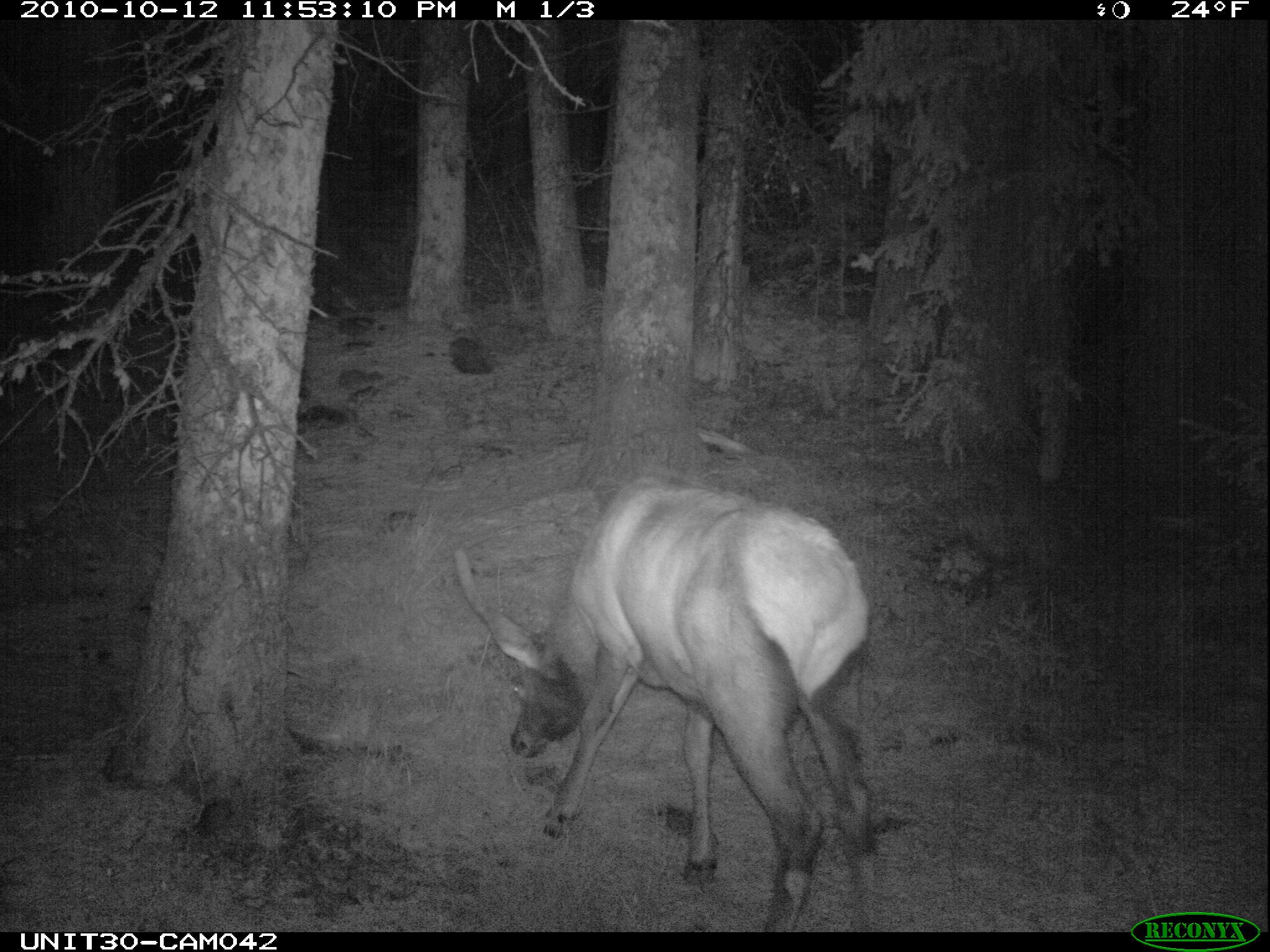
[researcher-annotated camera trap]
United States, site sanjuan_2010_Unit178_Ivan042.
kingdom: Animalia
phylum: Chordata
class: Mammalia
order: Artiodactyla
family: Cervidae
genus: Cervus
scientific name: Cervus elaphus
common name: red deer